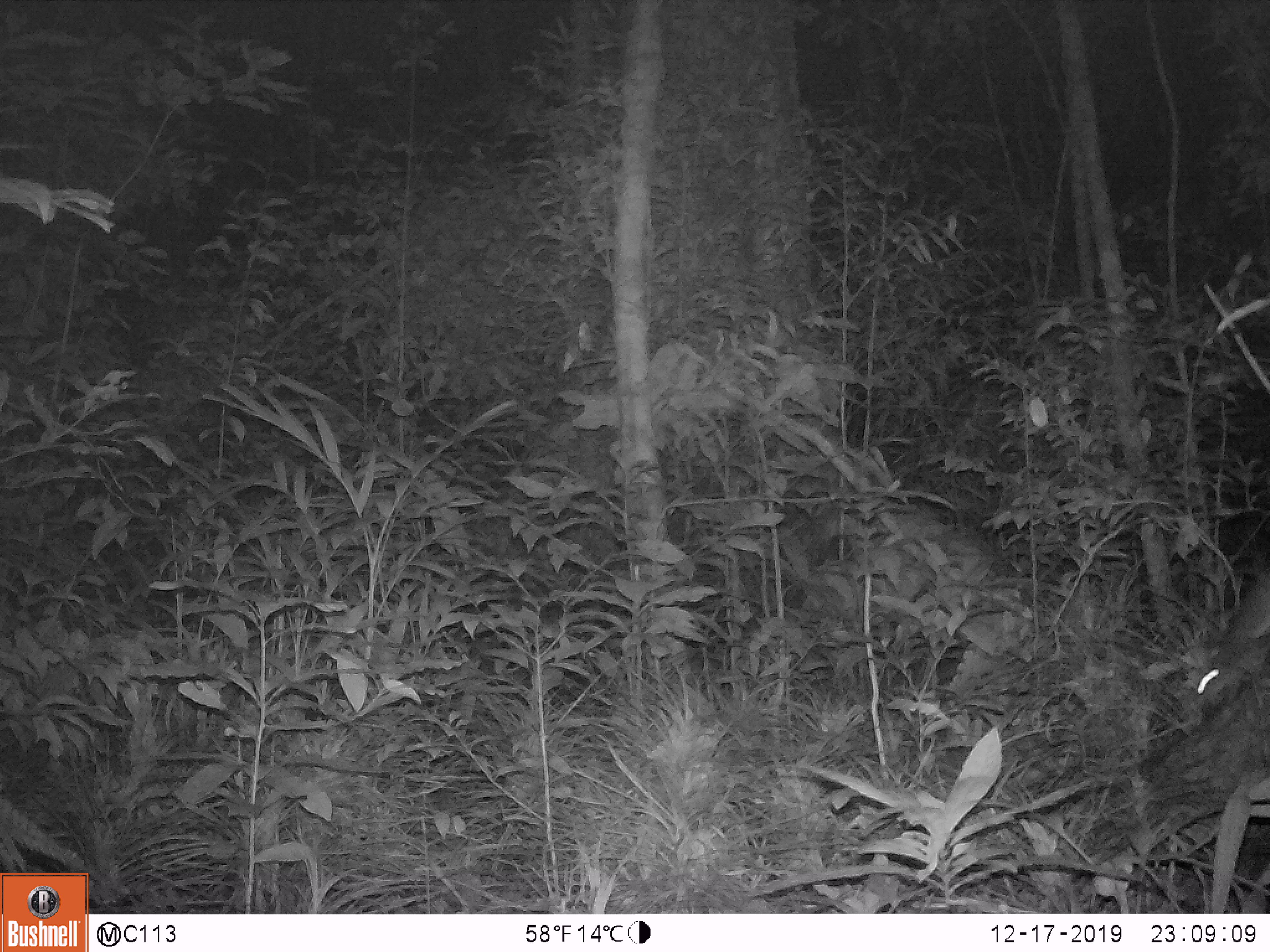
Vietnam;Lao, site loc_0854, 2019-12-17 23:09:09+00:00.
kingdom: Animalia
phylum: Chordata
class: Mammalia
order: Rodentia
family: Muridae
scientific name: Muridae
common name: old-world mice and rats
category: unidentified murid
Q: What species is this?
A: Unidentified murid (old-world mice and rats) (Muridae).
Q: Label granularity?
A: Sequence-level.